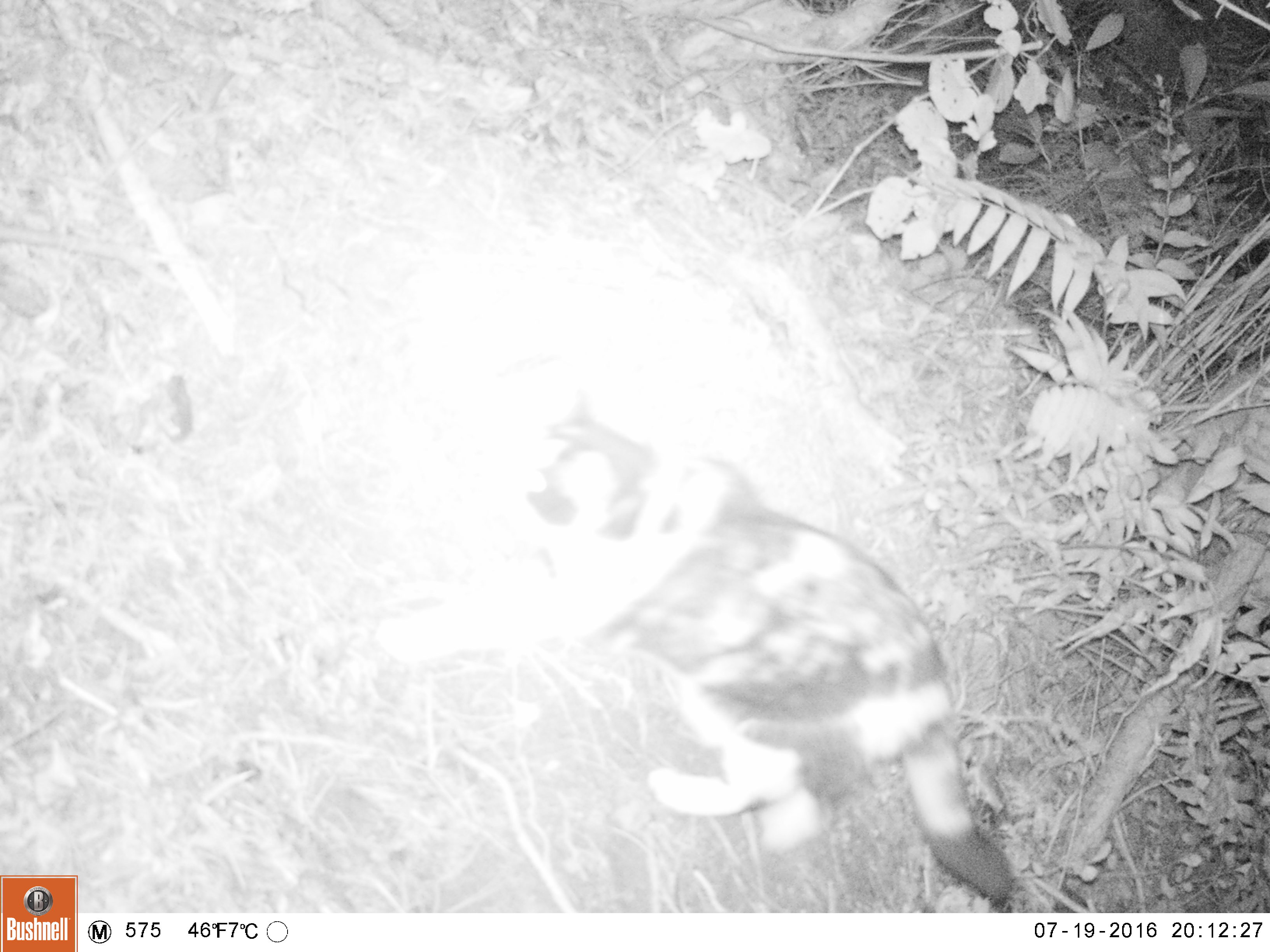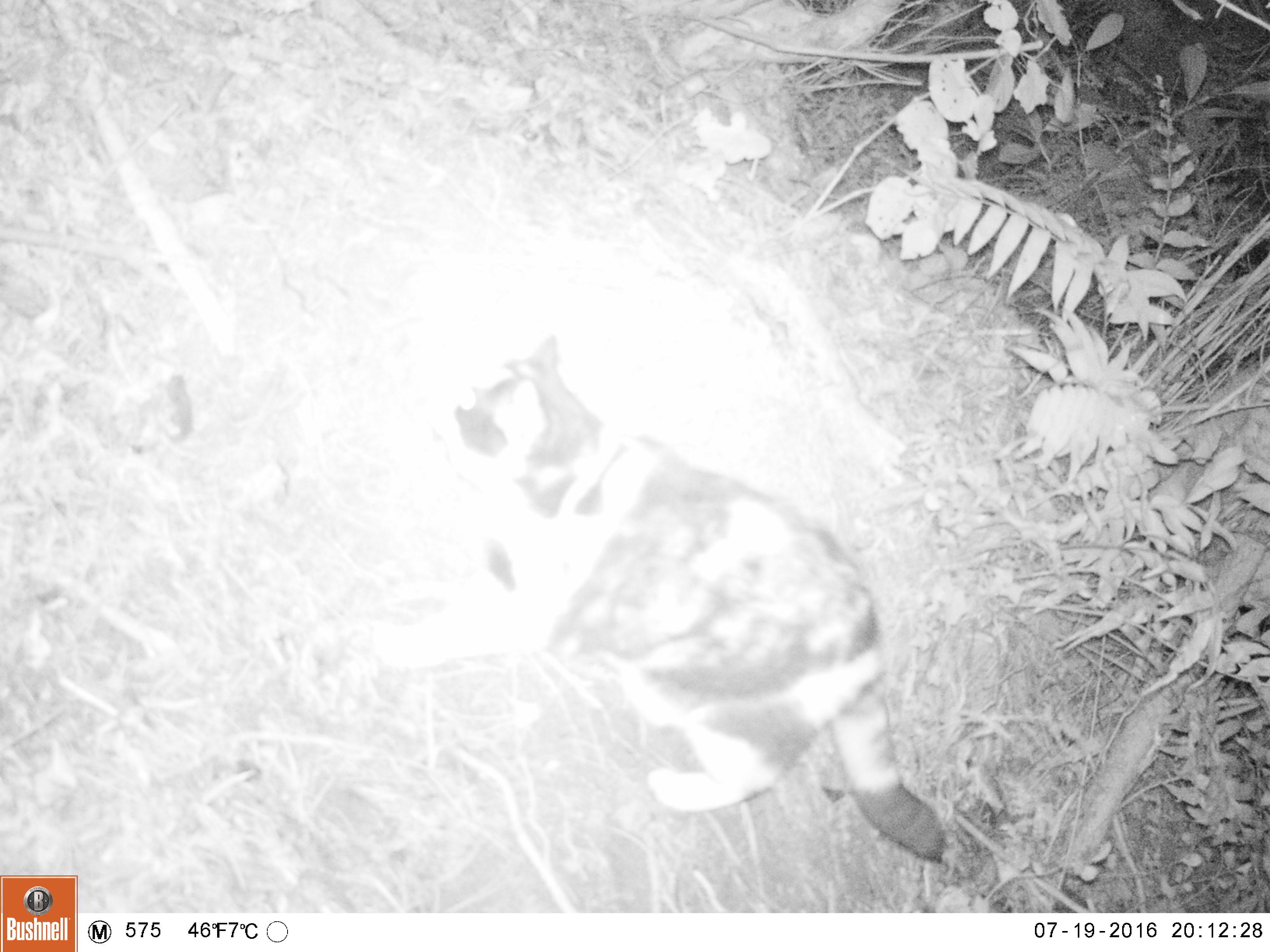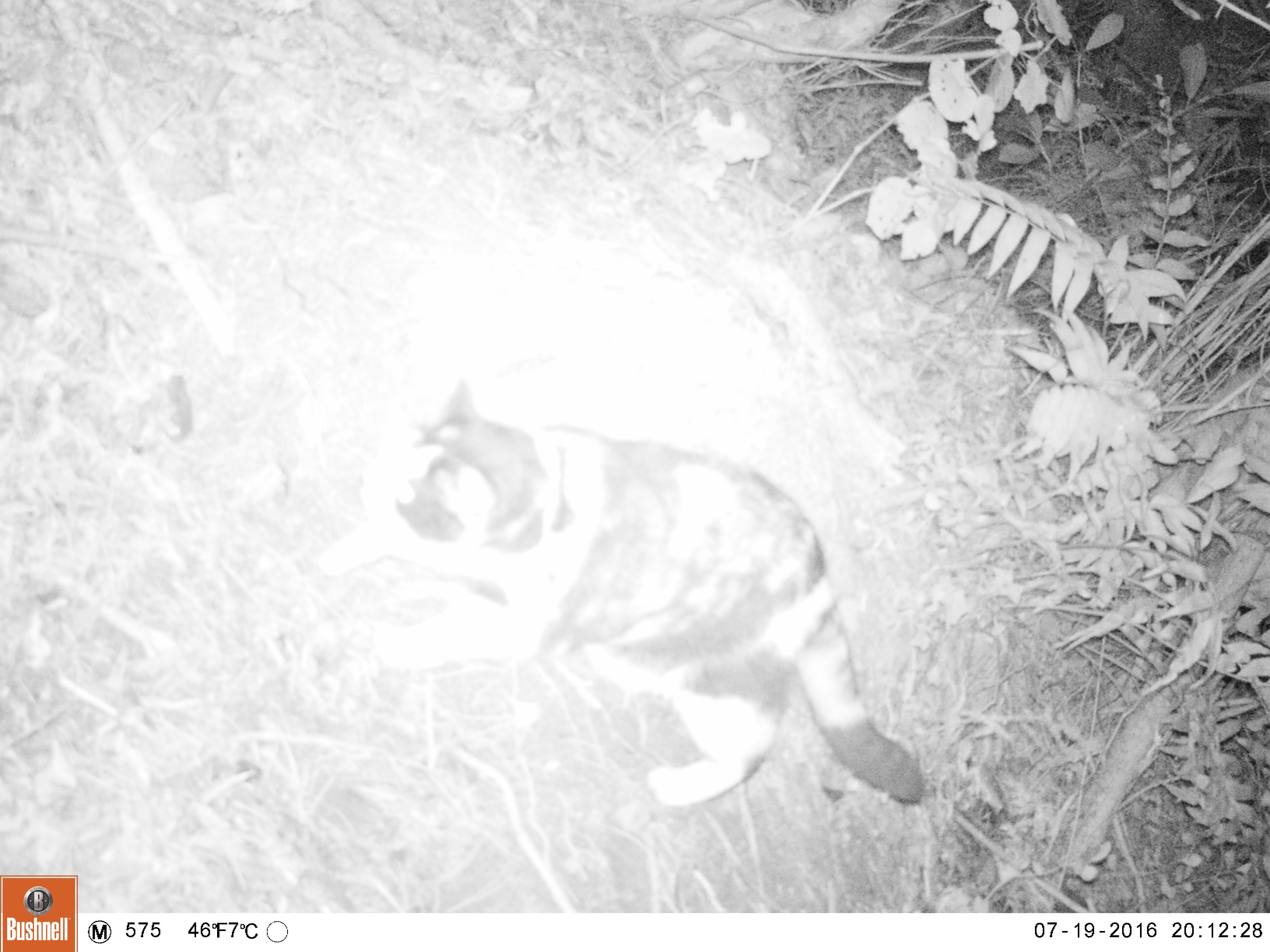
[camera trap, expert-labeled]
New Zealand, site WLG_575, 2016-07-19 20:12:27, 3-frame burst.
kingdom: Animalia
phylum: Chordata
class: Mammalia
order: Carnivora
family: Felidae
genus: Felis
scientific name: Felis catus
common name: domestic cat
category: cat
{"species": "cat (domestic cat) (Felis catus)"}